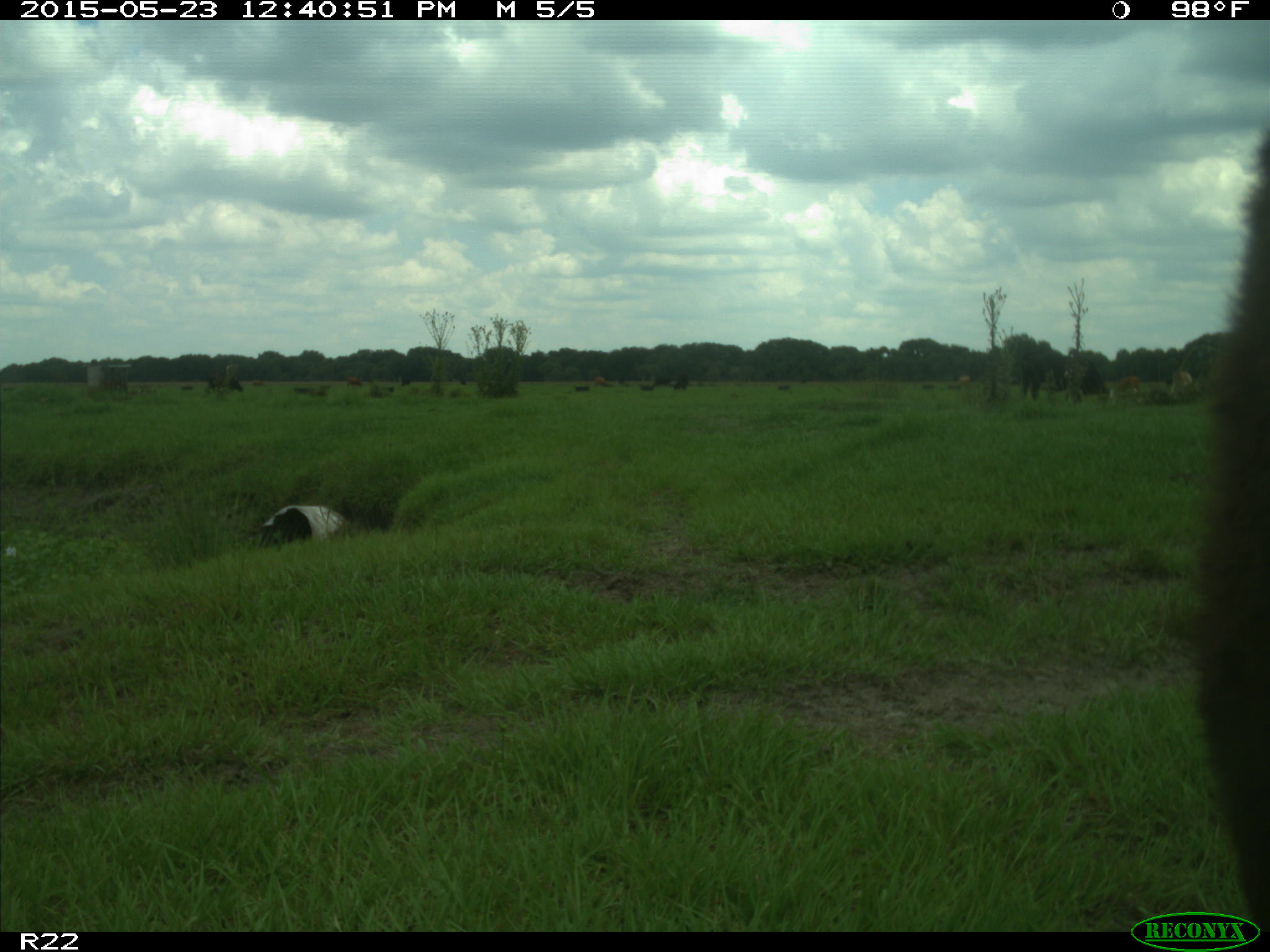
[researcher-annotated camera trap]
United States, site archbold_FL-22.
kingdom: Animalia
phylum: Chordata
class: Mammalia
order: Artiodactyla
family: Bovidae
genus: Bos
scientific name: Bos taurus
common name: domestic cow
Bos taurus (domestic cow).